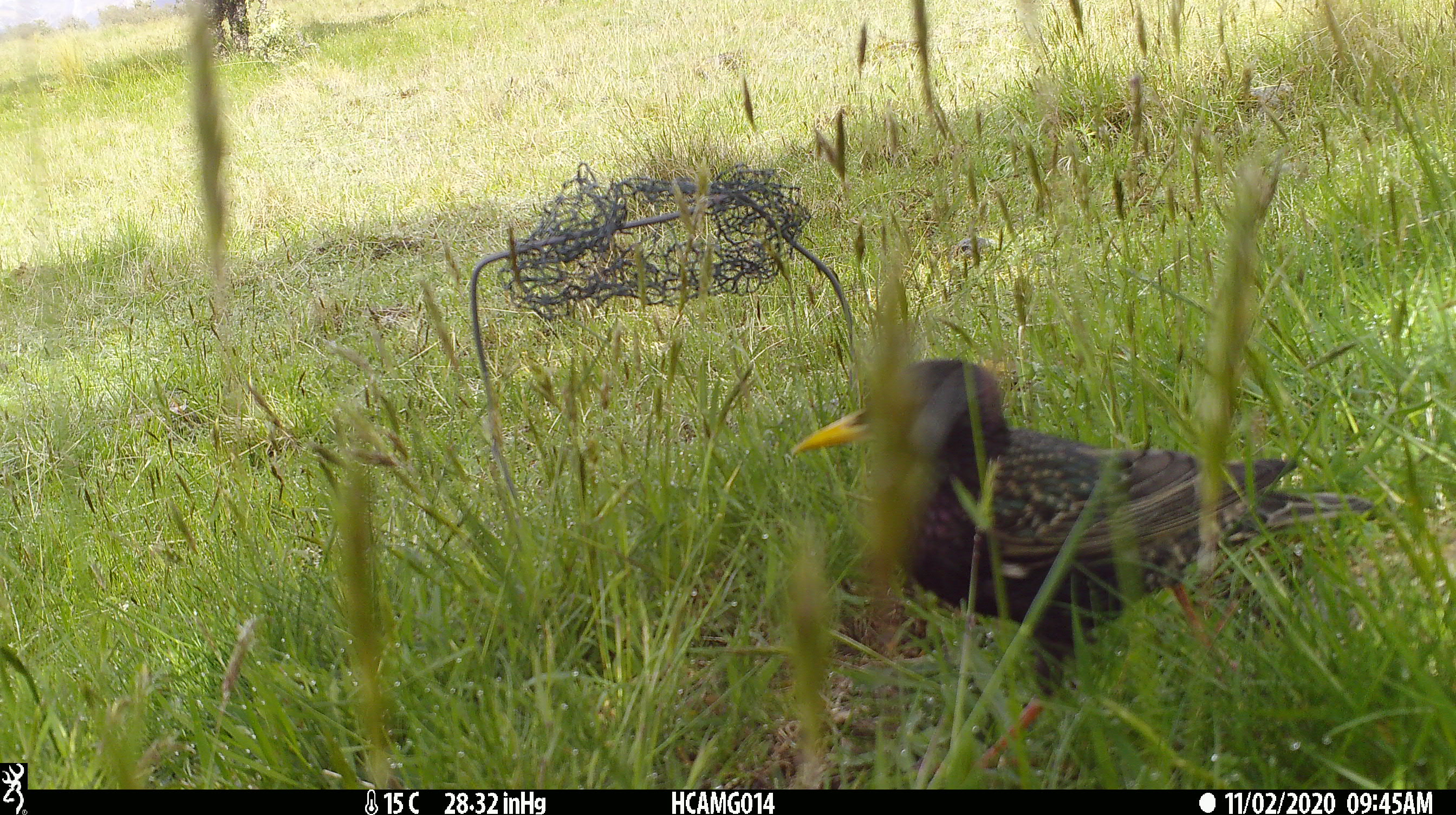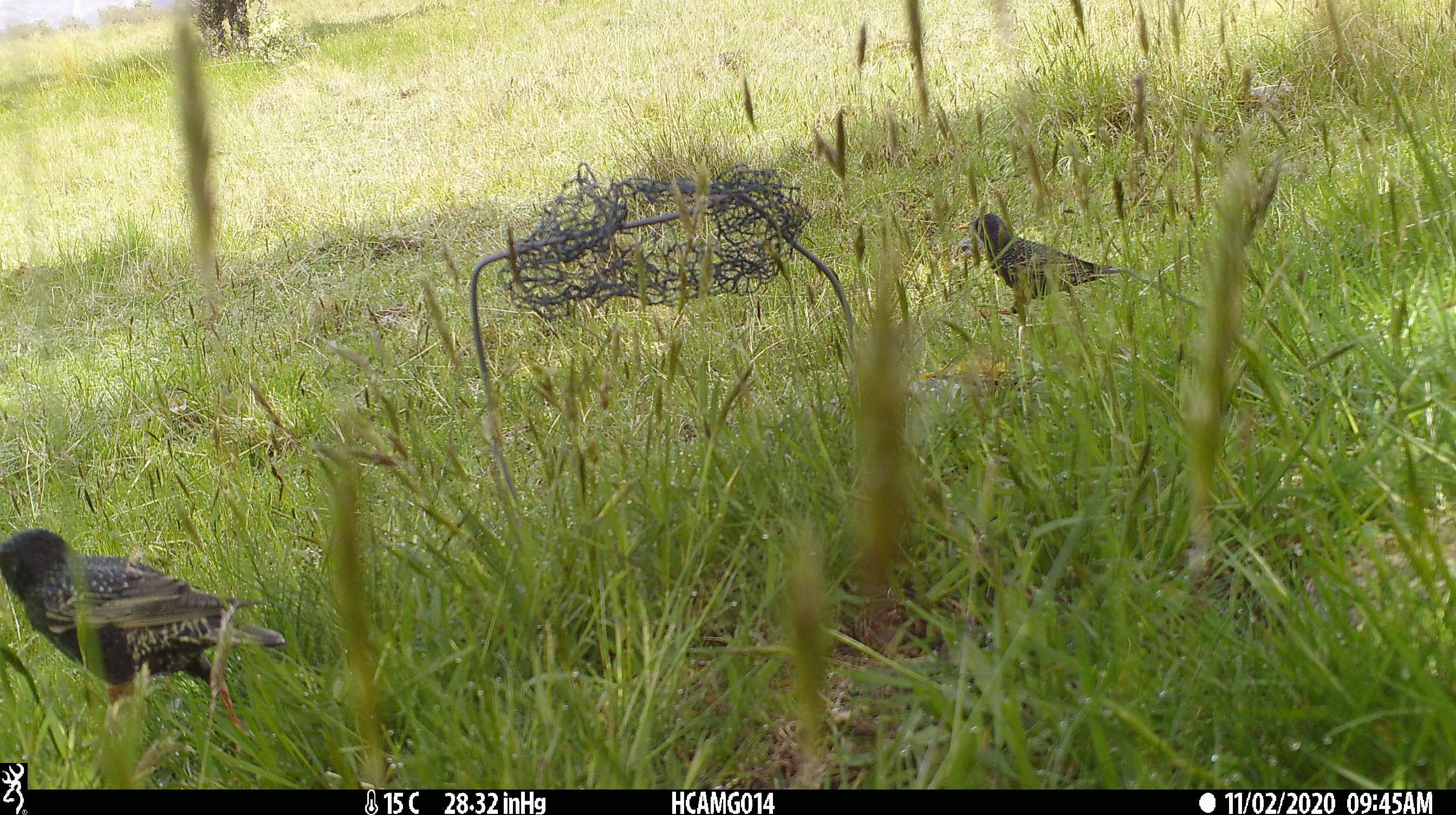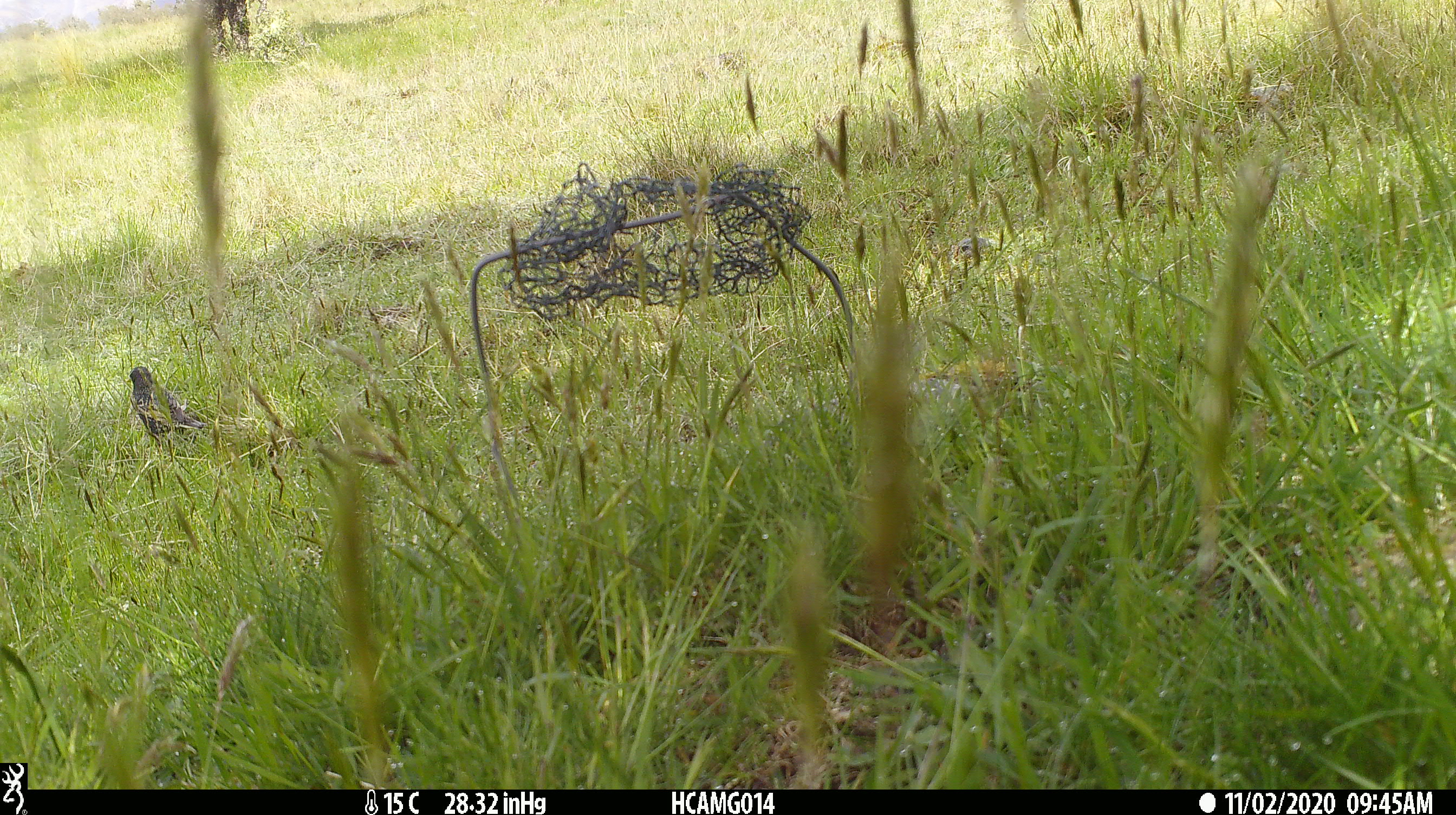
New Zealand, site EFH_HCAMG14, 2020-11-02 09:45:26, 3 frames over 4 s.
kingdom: Animalia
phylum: Chordata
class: Aves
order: Passeriformes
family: Sturnidae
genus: Sturnus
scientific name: Sturnus vulgaris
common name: european starling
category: starling